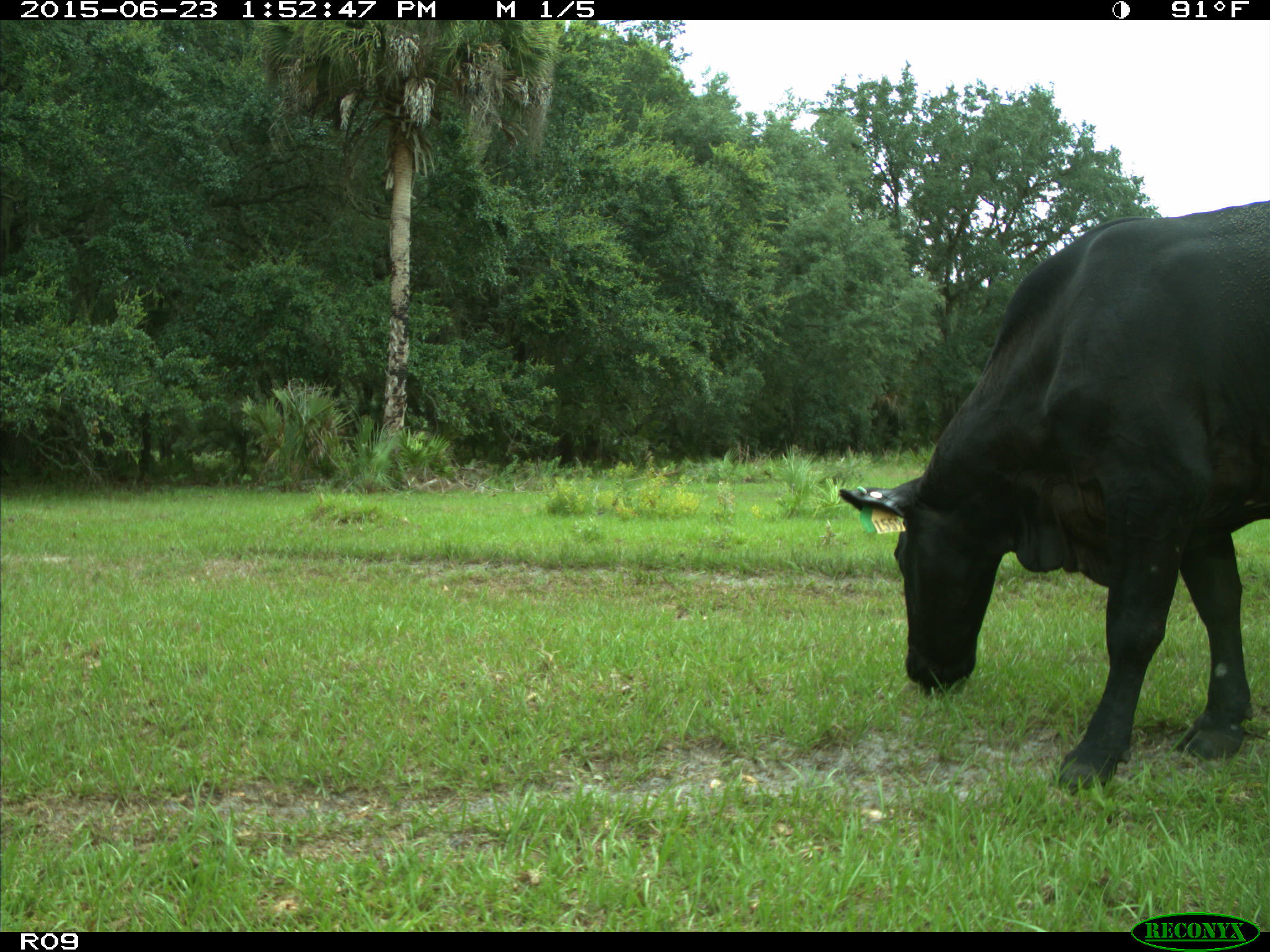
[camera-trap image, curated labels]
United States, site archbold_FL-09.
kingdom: Animalia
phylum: Chordata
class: Mammalia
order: Artiodactyla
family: Bovidae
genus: Bos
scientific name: Bos taurus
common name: domestic cow